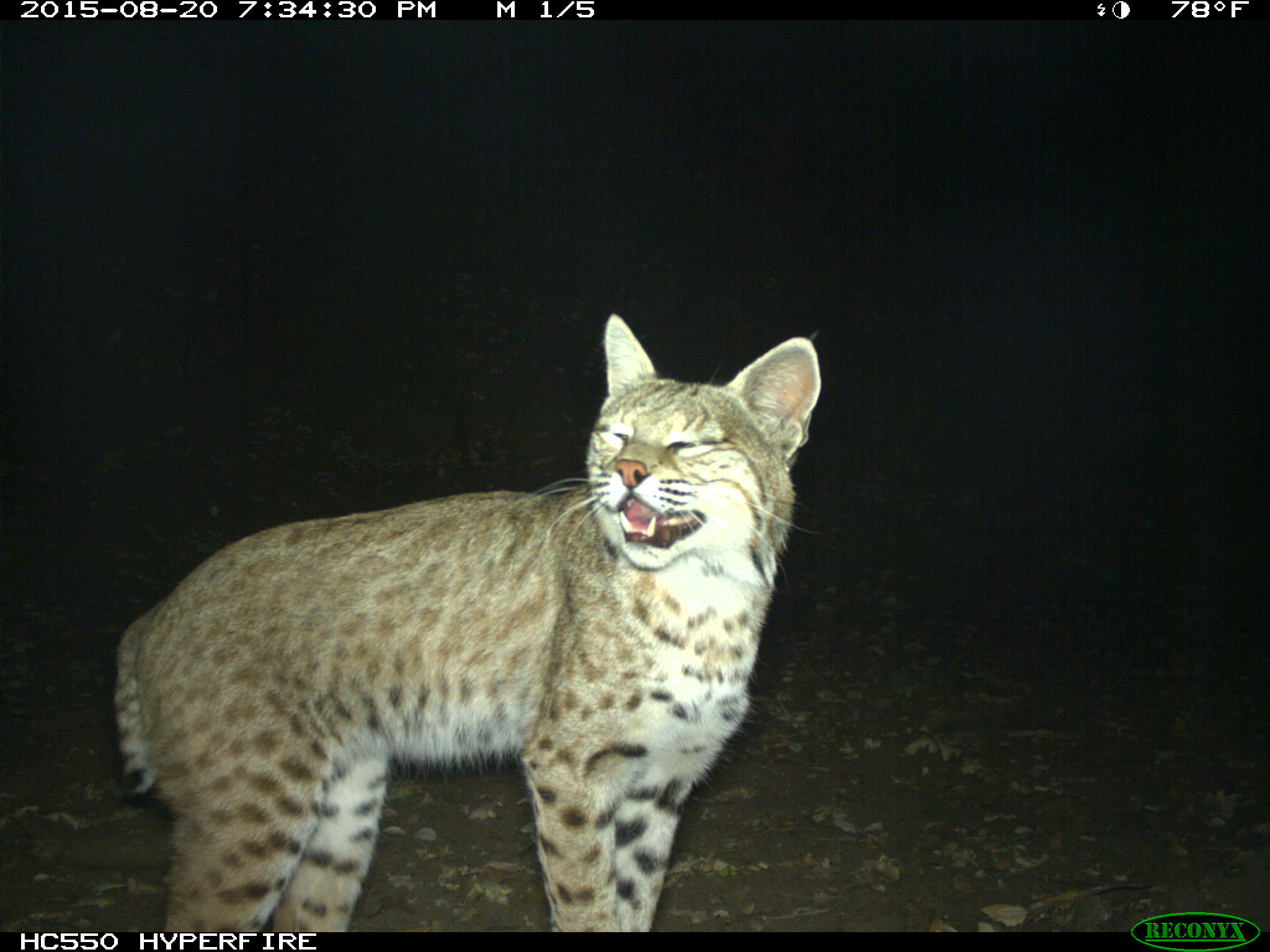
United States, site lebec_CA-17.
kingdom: Animalia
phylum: Chordata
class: Mammalia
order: Carnivora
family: Felidae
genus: Lynx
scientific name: Lynx rufus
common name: bobcat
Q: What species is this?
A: Lynx rufus (bobcat).